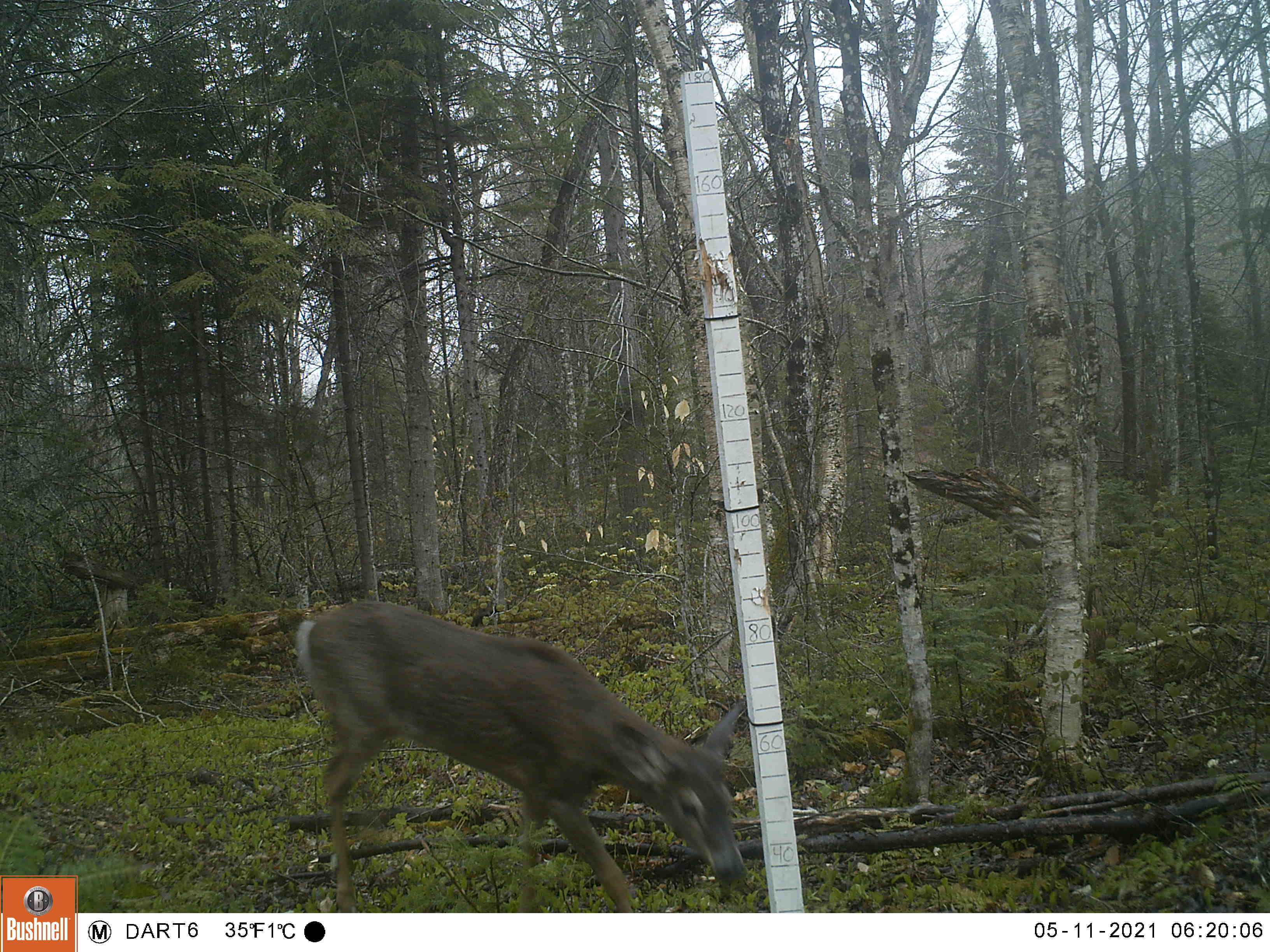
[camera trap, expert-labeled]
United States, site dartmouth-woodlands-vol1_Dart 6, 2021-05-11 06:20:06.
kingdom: Animalia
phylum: Chordata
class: Mammalia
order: Artiodactyla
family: Cervidae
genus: Odocoileus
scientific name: Odocoileus virginianus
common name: white-tailed deer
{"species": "white-tailed deer (Odocoileus virginianus)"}